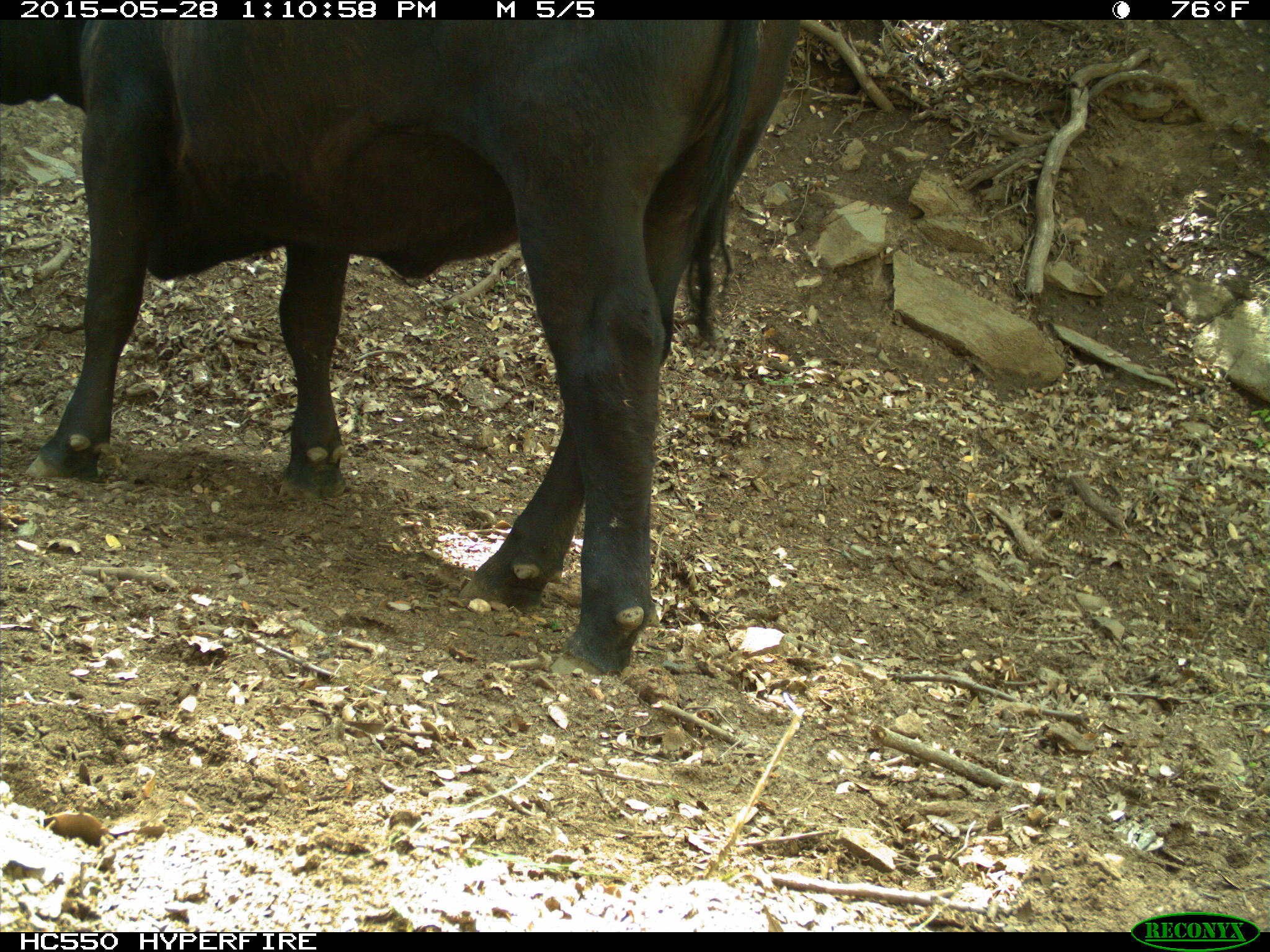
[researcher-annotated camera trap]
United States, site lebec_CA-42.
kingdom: Animalia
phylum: Chordata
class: Mammalia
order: Artiodactyla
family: Bovidae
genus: Bos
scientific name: Bos taurus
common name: domestic cow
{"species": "Bos taurus (domestic cow)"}